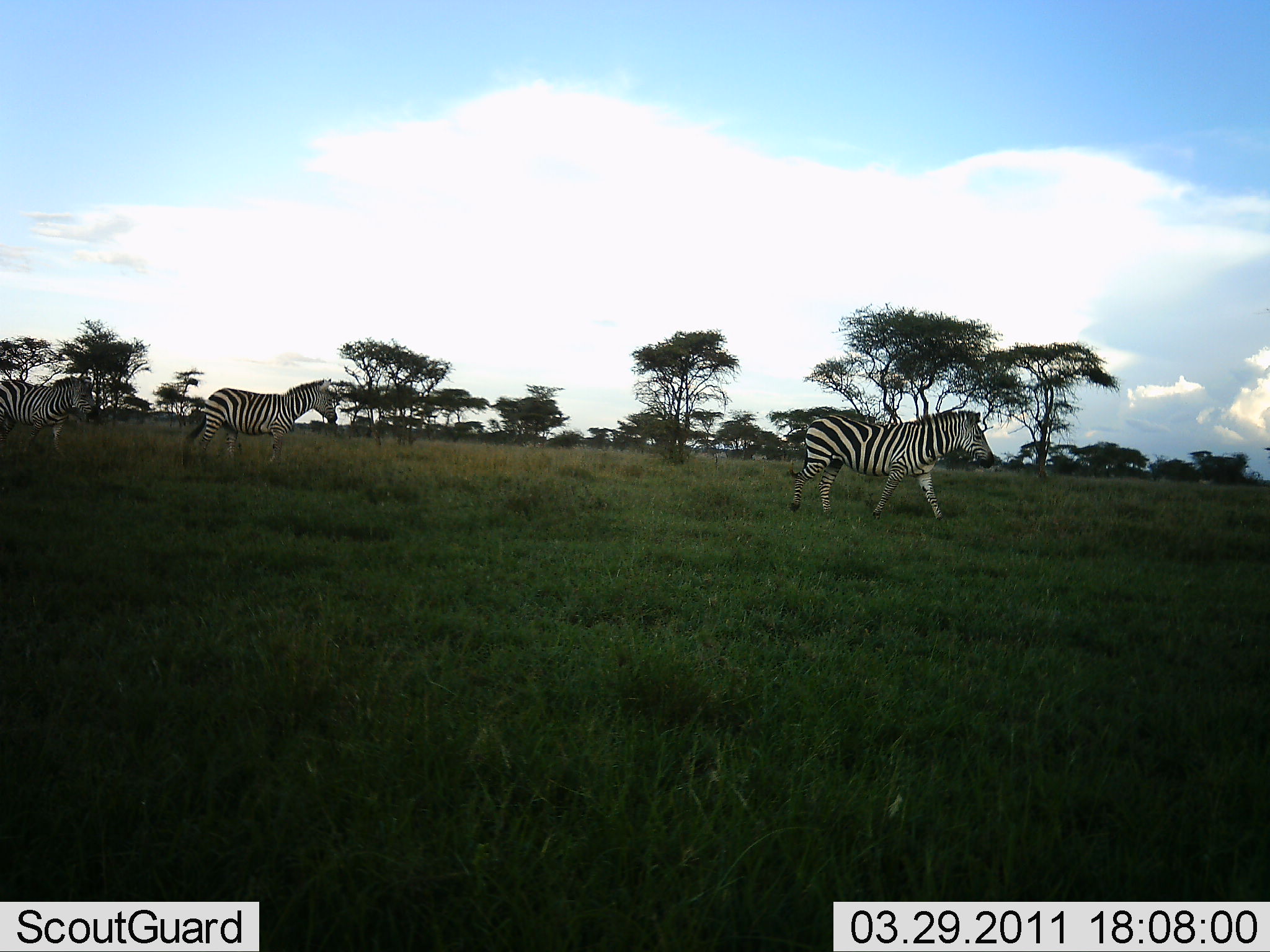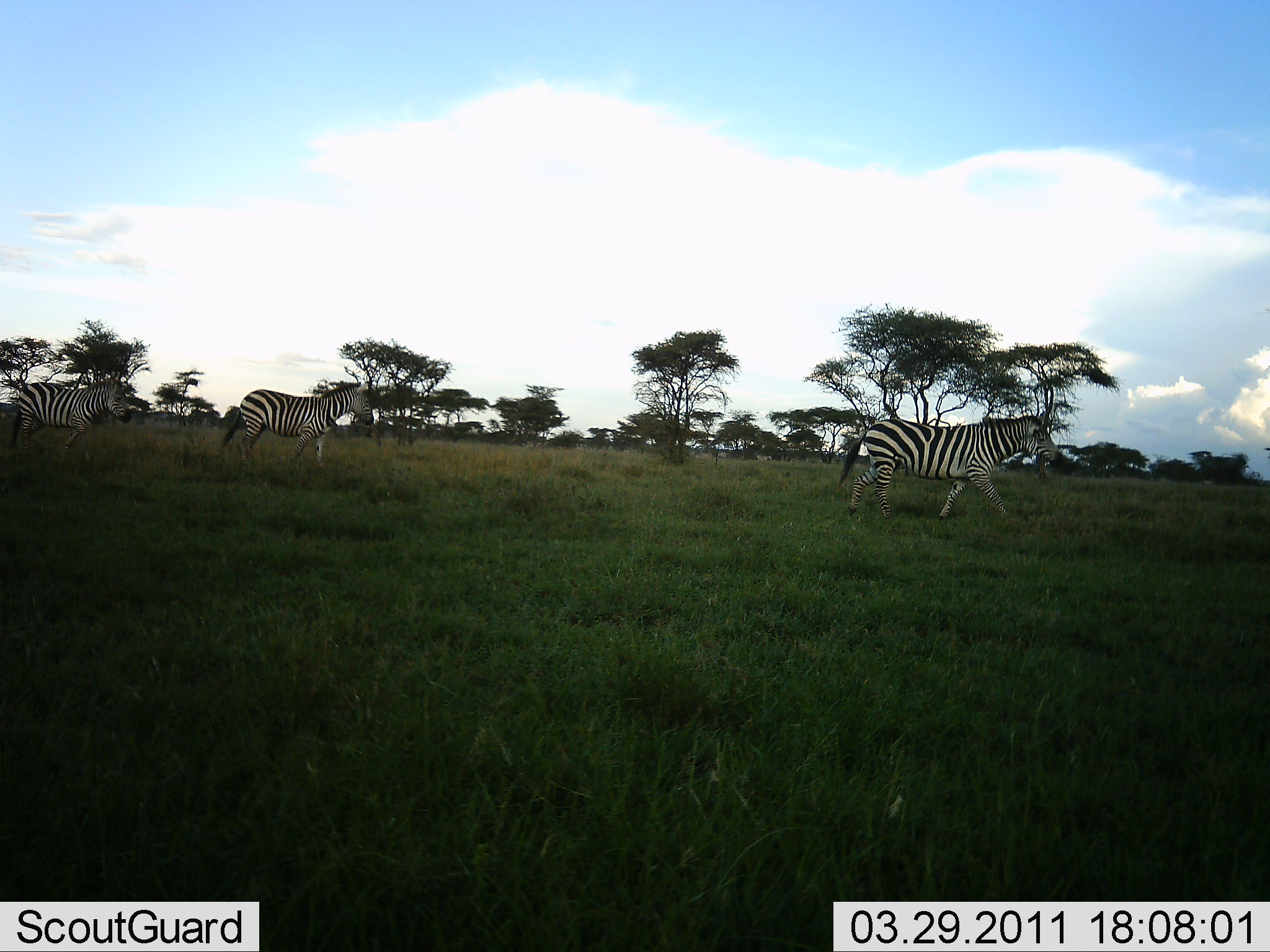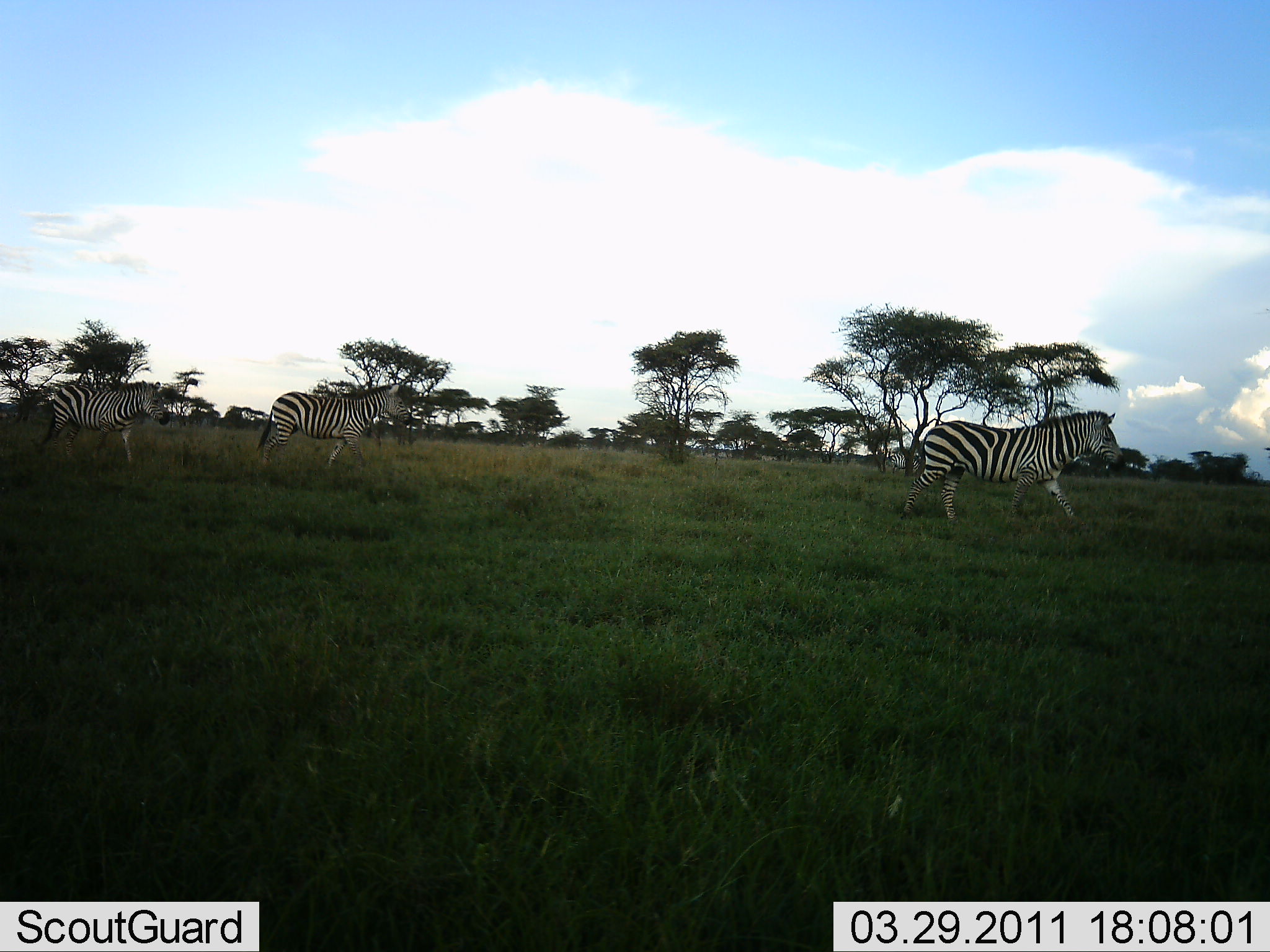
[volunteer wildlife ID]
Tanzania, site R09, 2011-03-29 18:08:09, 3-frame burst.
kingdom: Animalia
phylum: Chordata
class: Mammalia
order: Perissodactyla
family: Equidae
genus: Equus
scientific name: Equus quagga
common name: plains zebra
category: zebra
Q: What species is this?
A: Zebra (plains zebra) (Equus quagga).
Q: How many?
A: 3.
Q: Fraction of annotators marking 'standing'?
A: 0%.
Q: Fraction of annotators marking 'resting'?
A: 0%.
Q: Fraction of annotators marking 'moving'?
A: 100%.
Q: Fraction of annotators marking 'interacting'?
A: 0%.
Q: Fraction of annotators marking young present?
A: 0%.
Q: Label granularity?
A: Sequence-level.